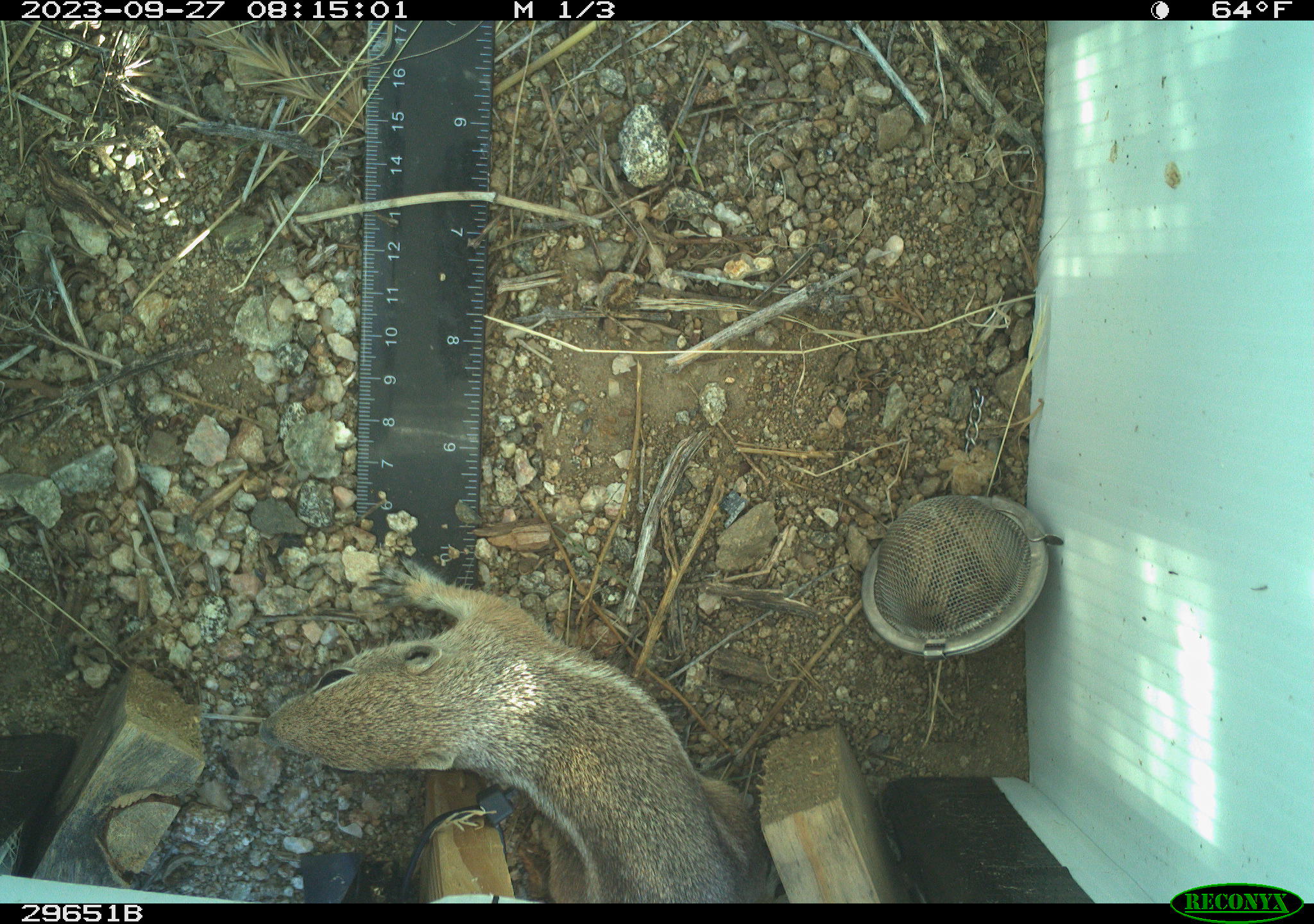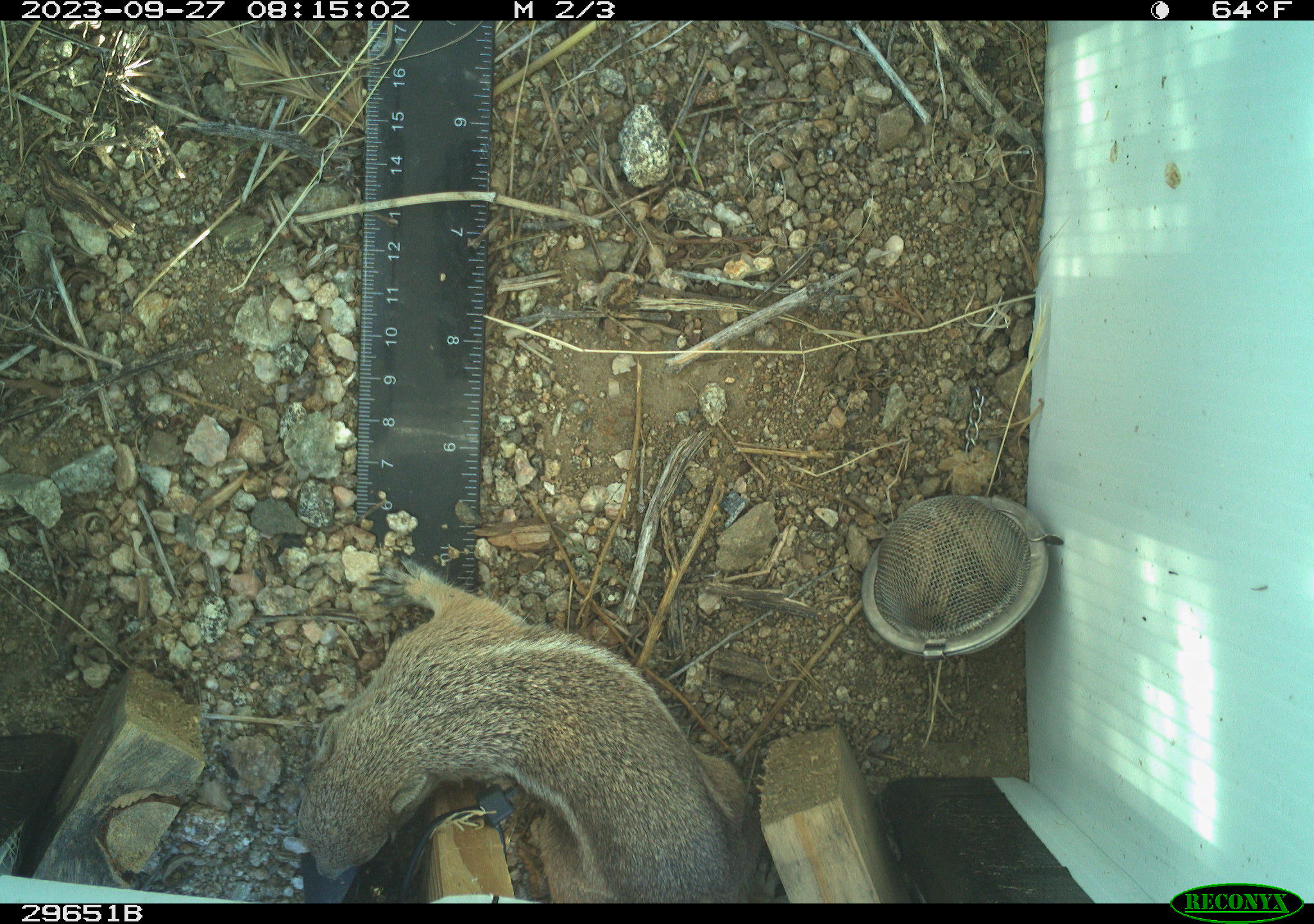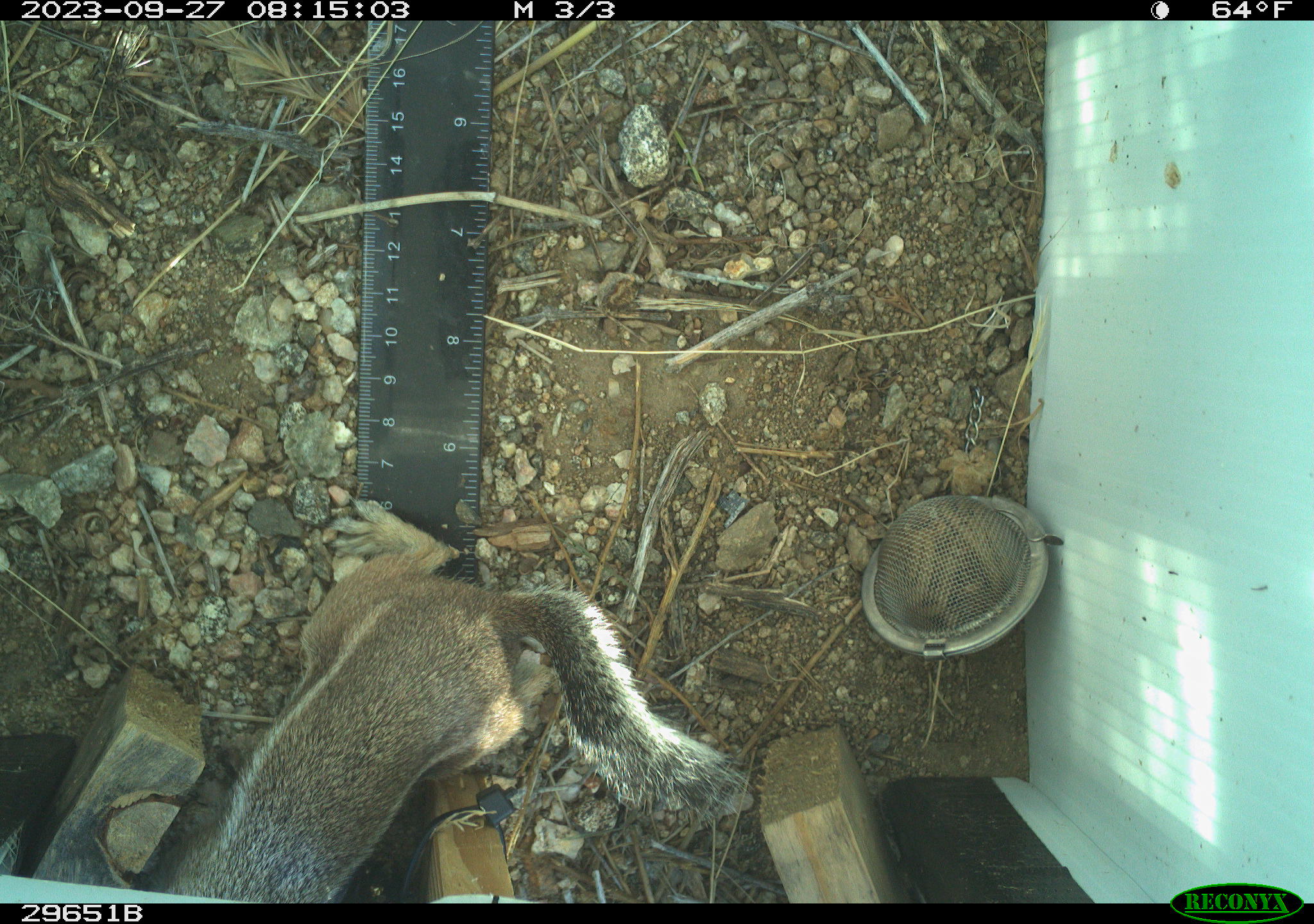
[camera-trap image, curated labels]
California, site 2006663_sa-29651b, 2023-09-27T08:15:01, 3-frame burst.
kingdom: Animalia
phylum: Chordata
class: Mammalia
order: Rodentia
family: Sciuridae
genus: Ammospermophilus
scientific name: Ammospermophilus leucurus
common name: white-tailed antelope squirrel